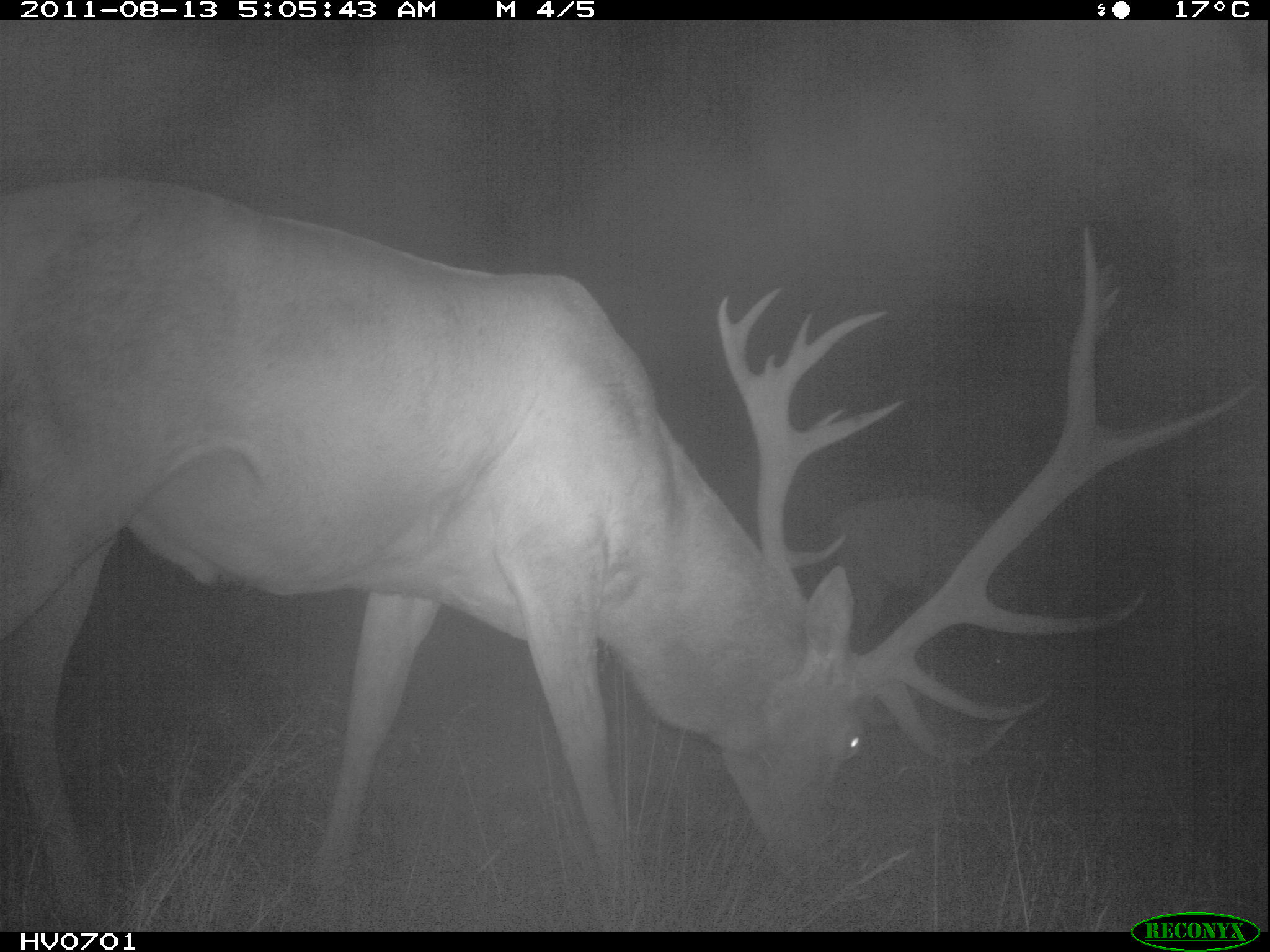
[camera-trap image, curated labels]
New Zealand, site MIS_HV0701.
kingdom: Animalia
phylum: Chordata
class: Mammalia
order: Artiodactyla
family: Cervidae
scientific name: Cervidae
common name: deer